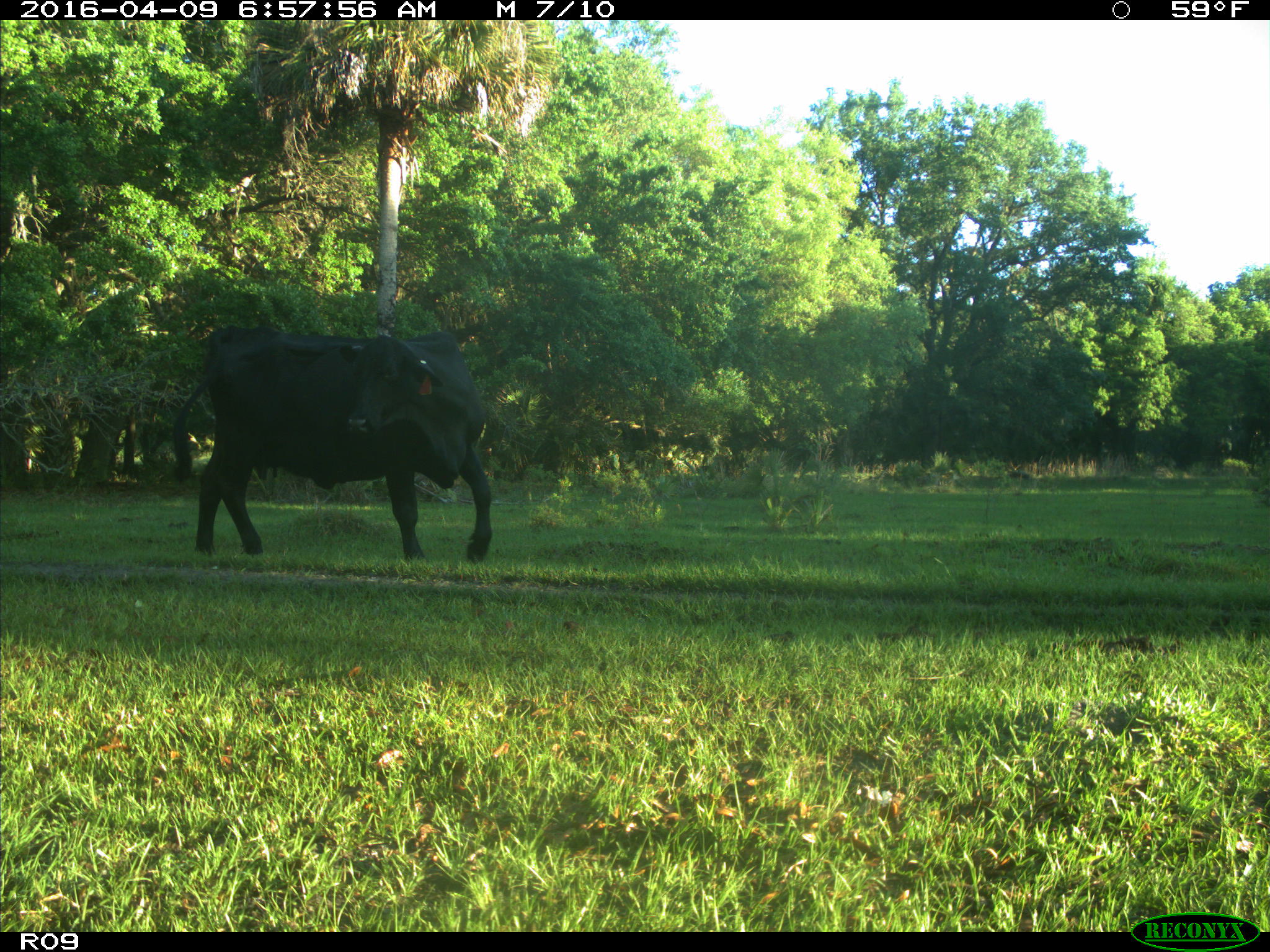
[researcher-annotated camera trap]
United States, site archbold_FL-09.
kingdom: Animalia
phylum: Chordata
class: Mammalia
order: Artiodactyla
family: Bovidae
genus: Bos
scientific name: Bos taurus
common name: domestic cow